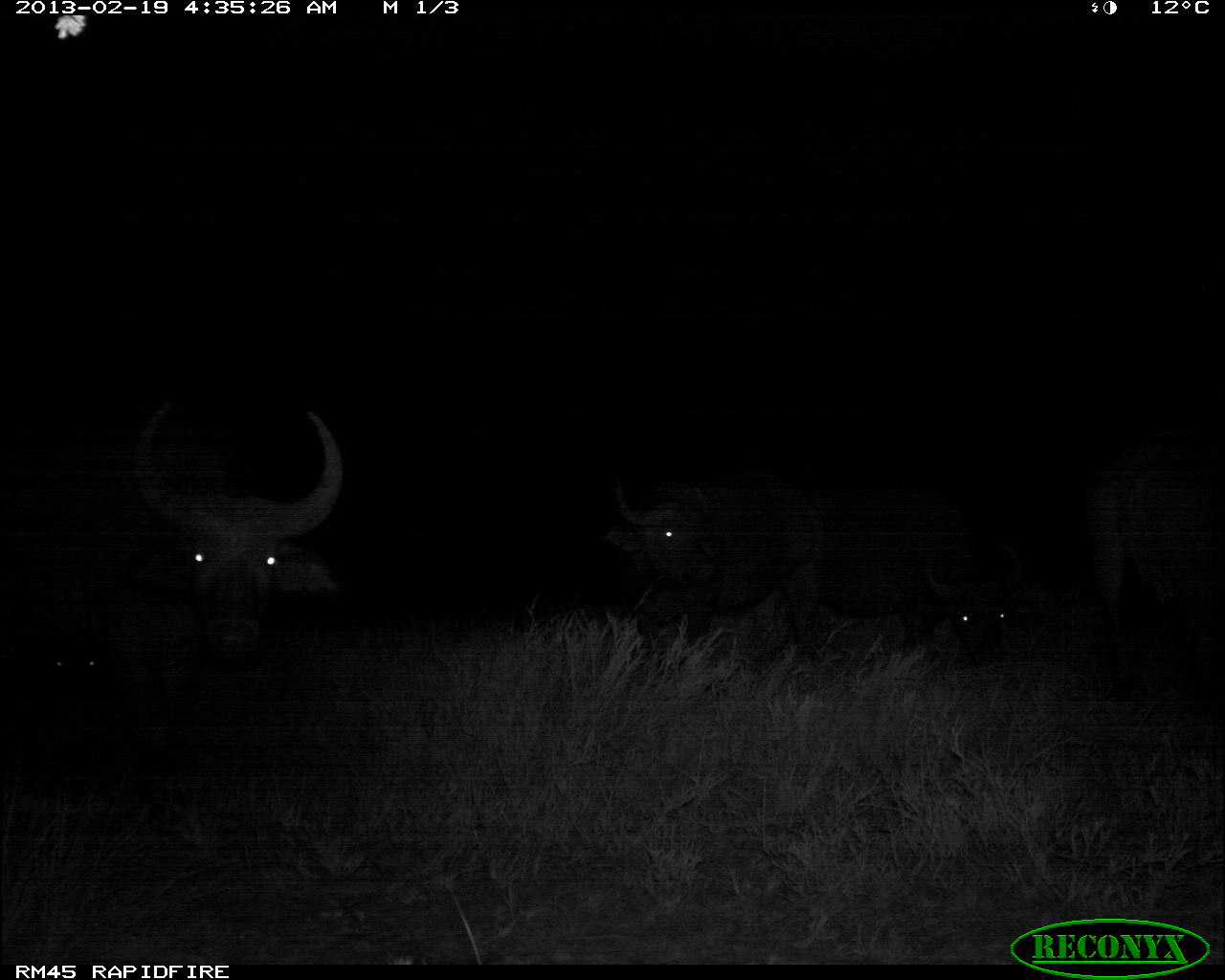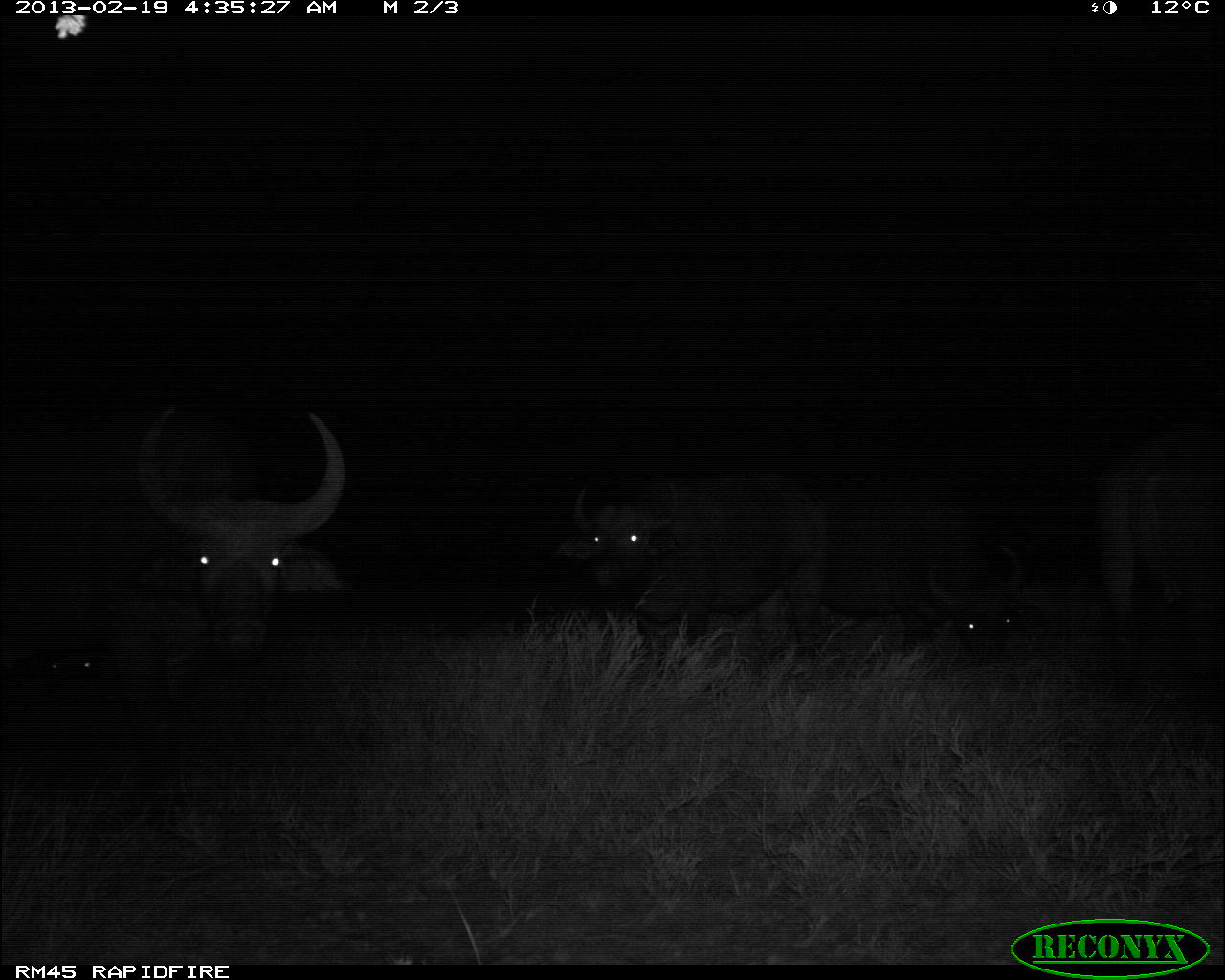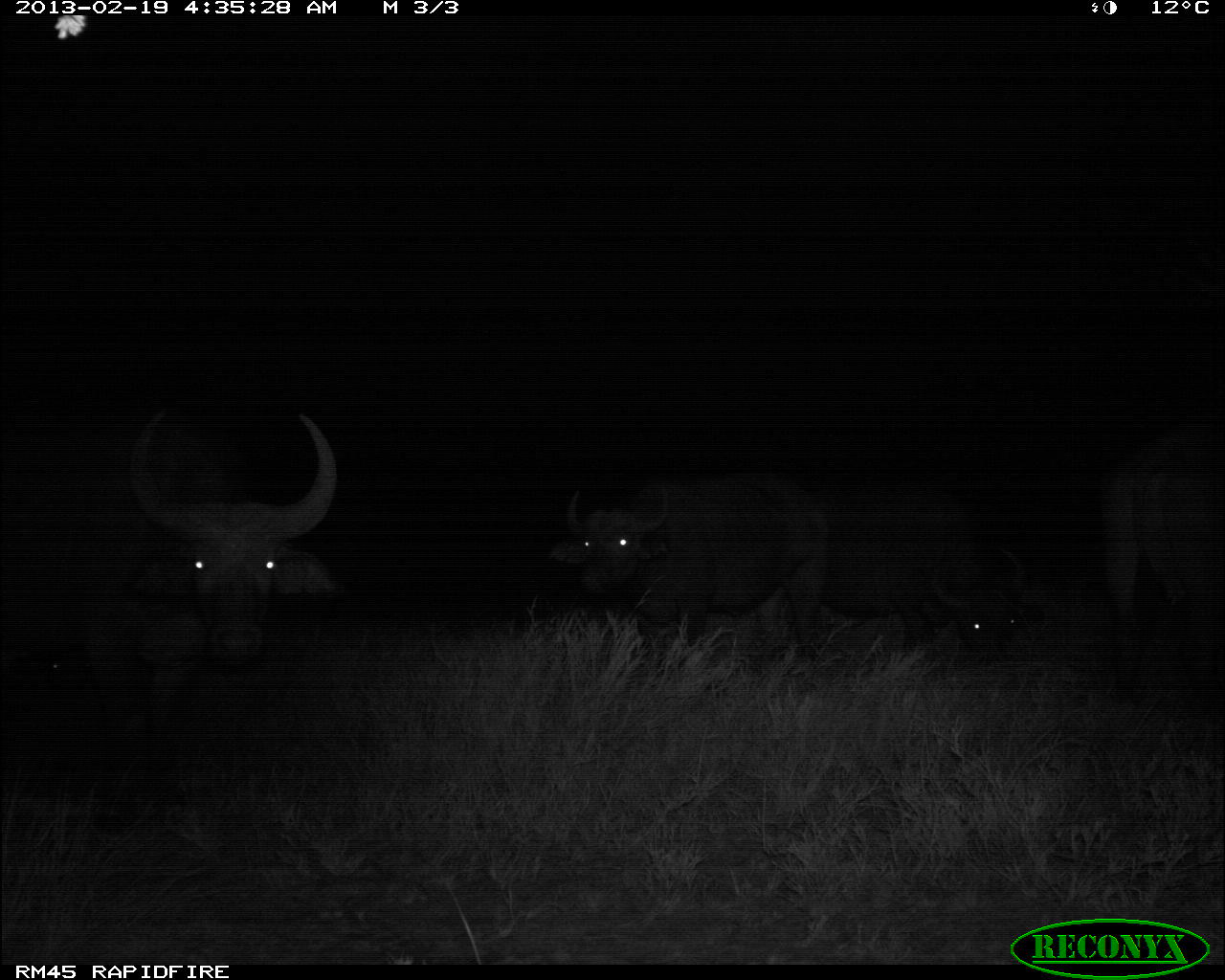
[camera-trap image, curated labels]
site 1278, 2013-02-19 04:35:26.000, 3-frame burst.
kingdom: Animalia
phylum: Chordata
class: Mammalia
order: Artiodactyla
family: Bovidae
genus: Syncerus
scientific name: Syncerus caffer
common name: african buffalo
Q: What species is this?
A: Syncerus caffer (african buffalo).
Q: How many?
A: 4.